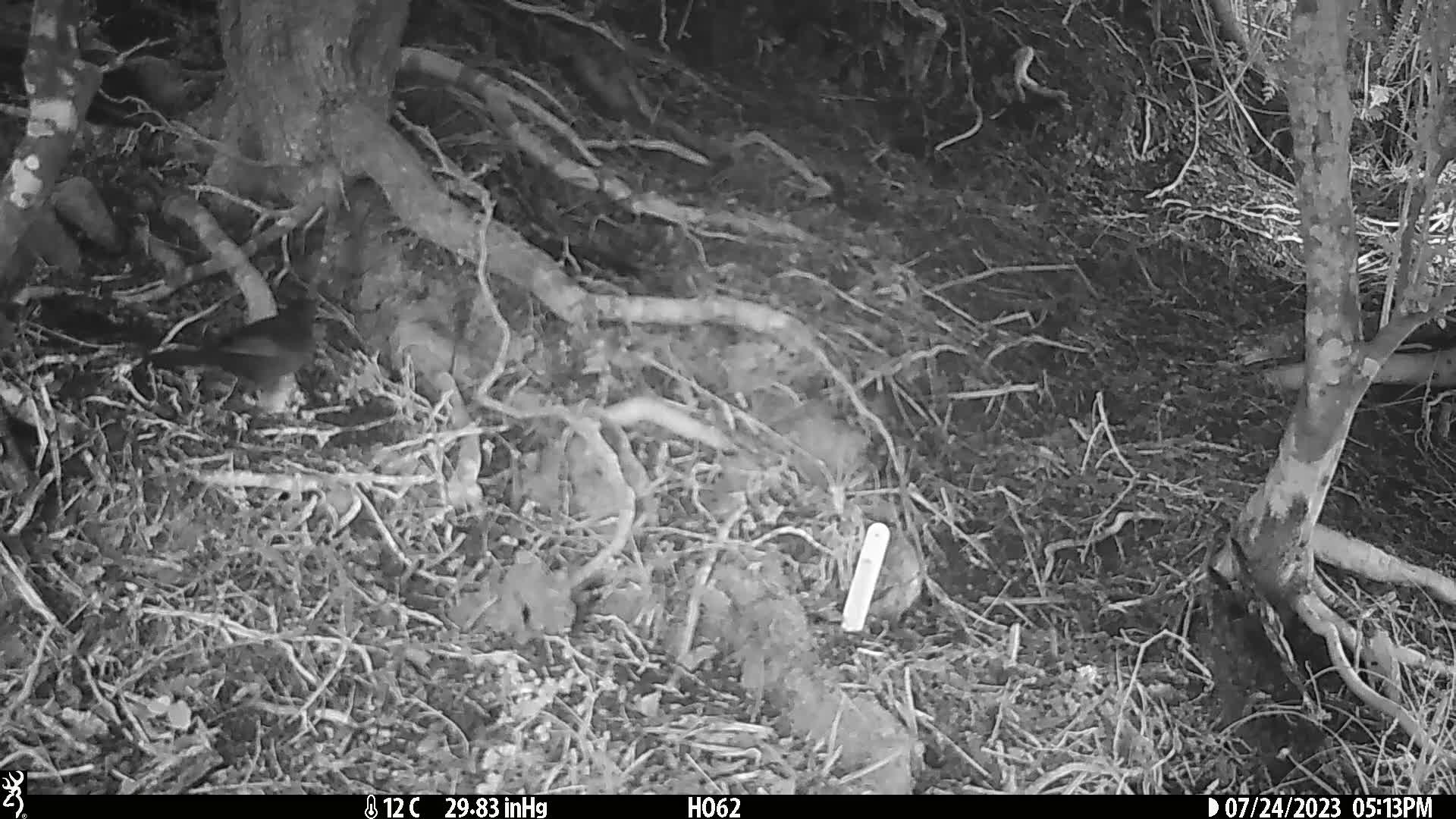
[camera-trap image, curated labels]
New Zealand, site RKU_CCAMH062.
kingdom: Animalia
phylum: Chordata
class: Aves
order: Passeriformes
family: Turdidae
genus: Turdus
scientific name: Turdus merula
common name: eurasian blackbird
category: blackbird